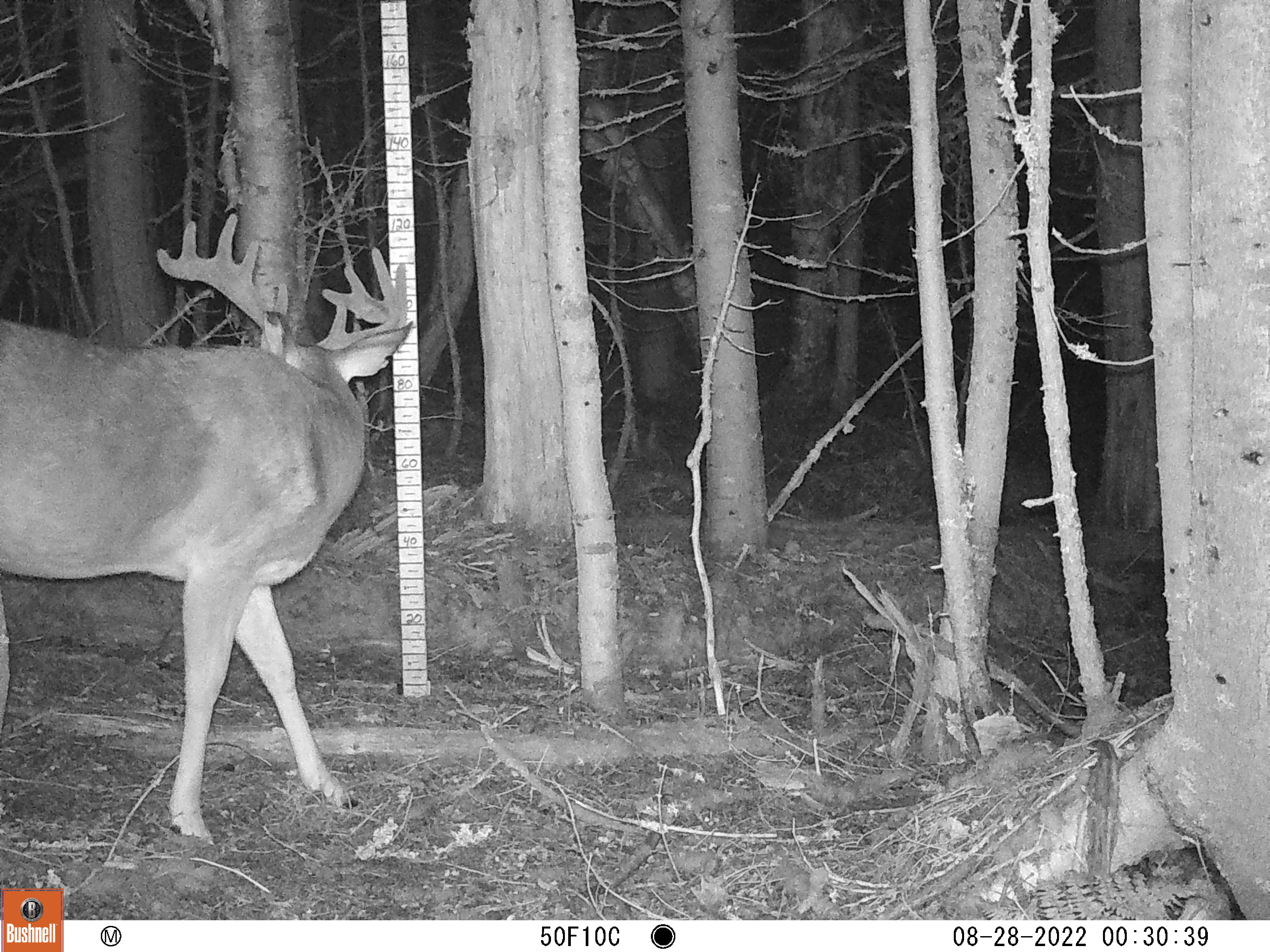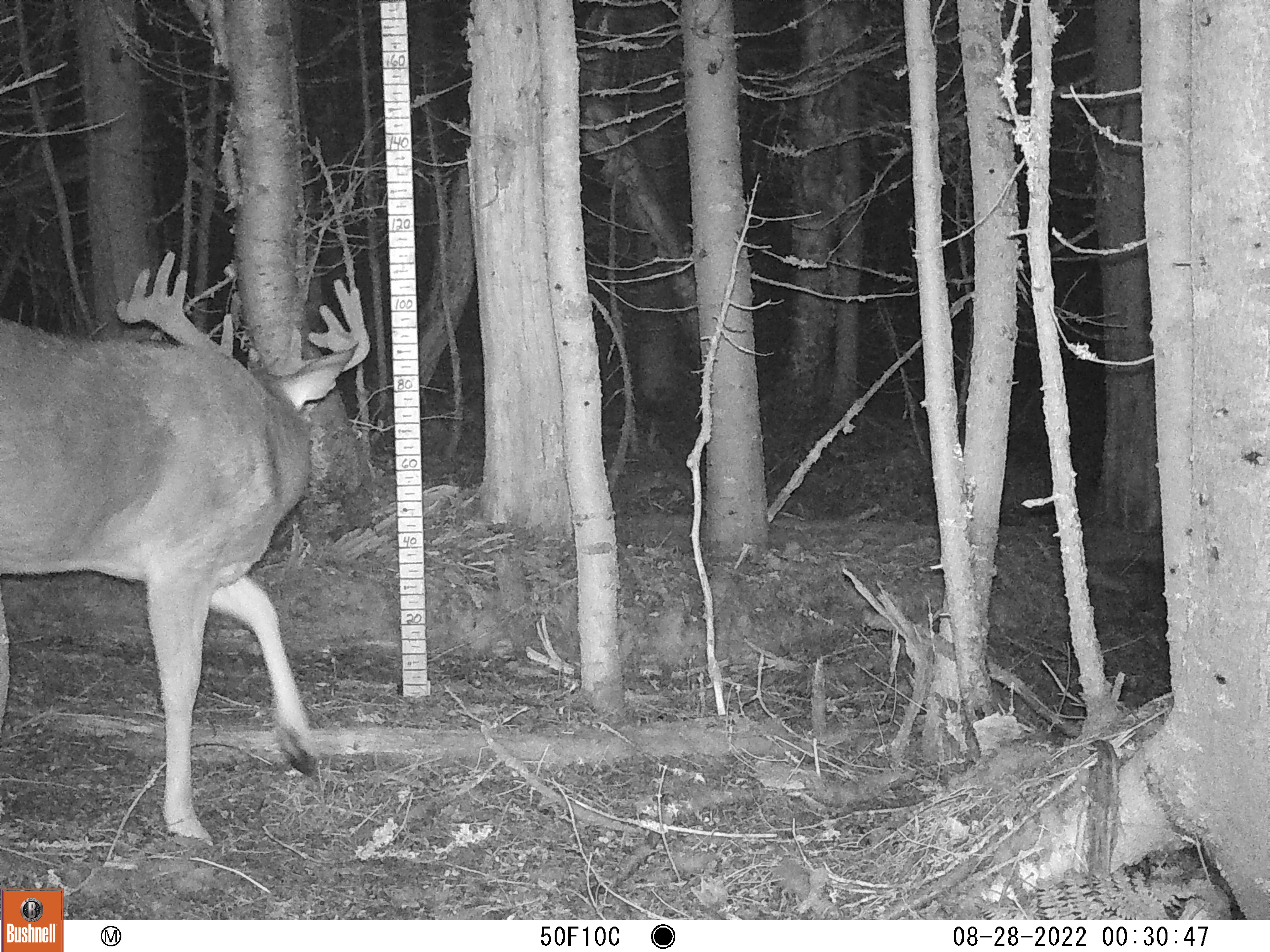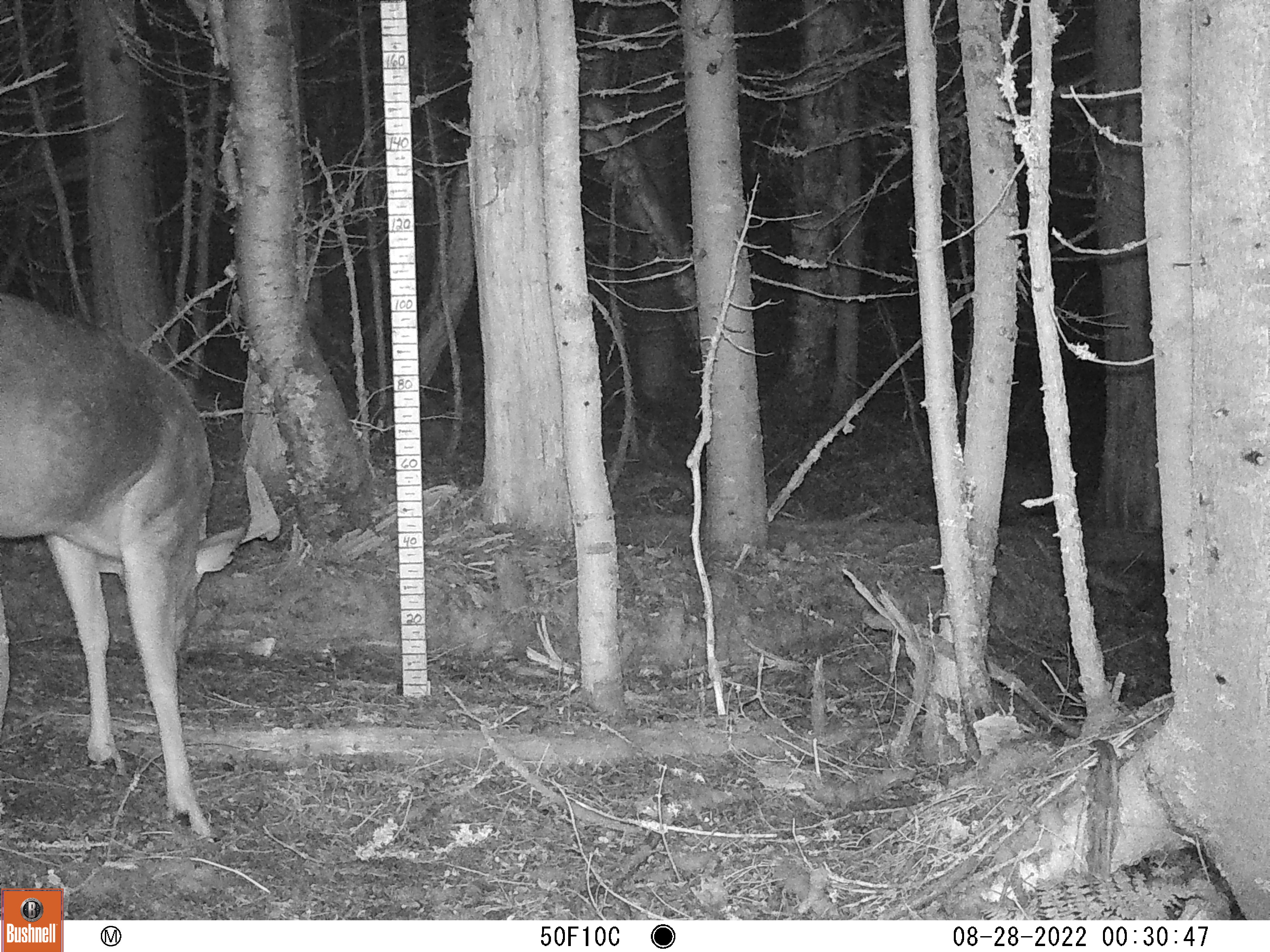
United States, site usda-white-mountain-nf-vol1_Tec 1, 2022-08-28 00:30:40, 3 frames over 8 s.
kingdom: Animalia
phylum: Chordata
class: Mammalia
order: Artiodactyla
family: Cervidae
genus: Odocoileus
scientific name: Odocoileus virginianus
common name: white-tailed deer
White-tailed deer (Odocoileus virginianus).